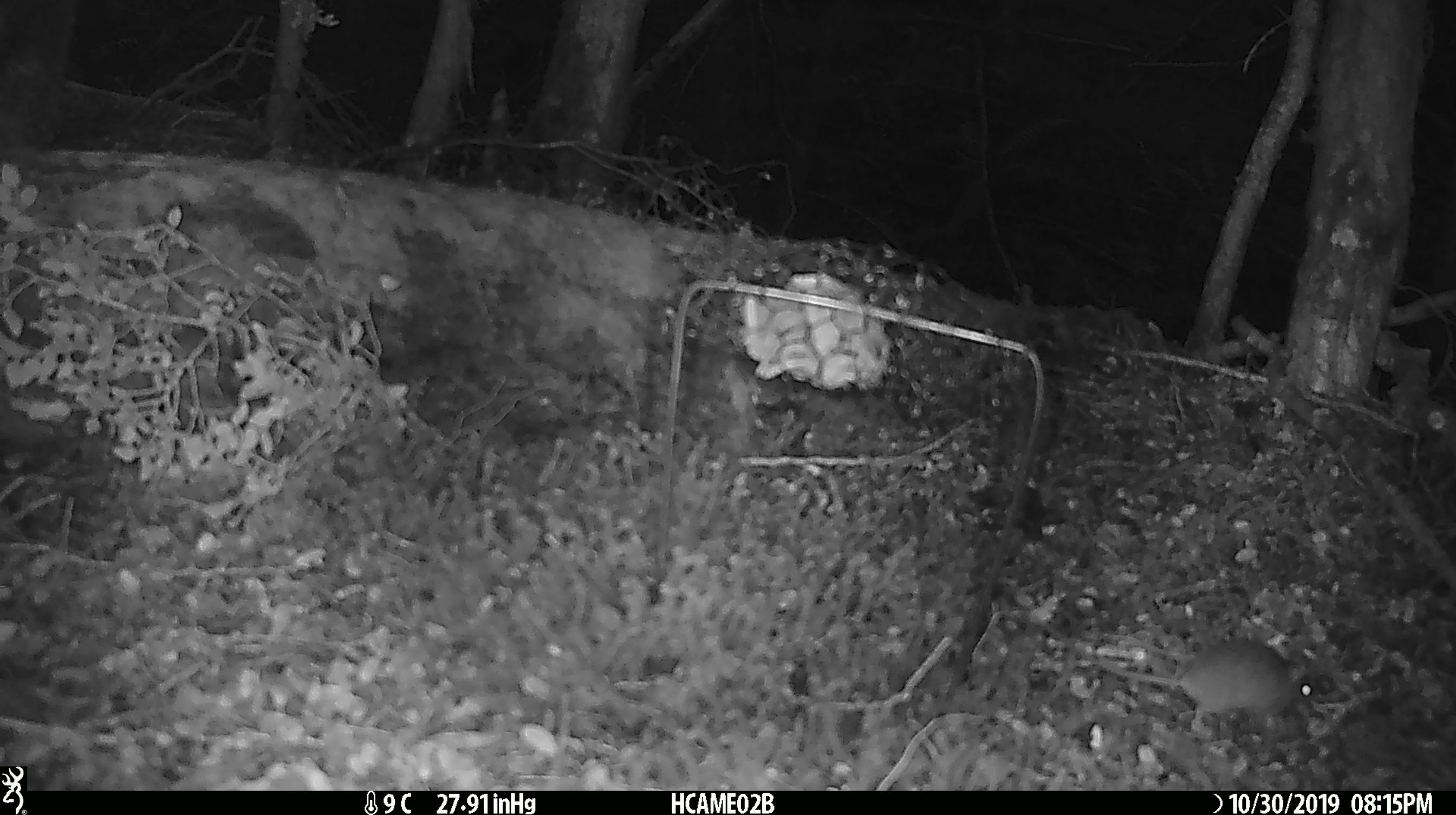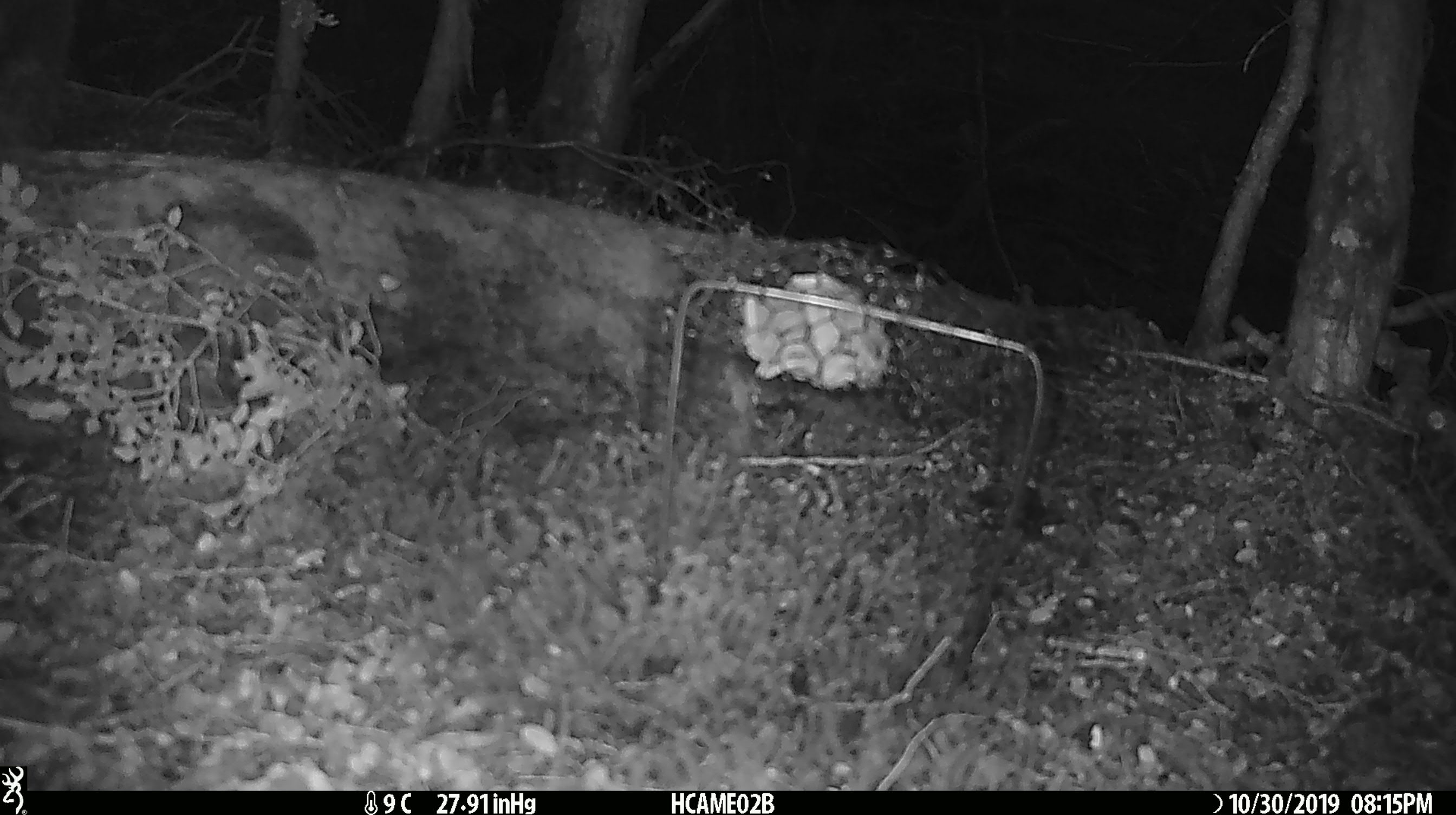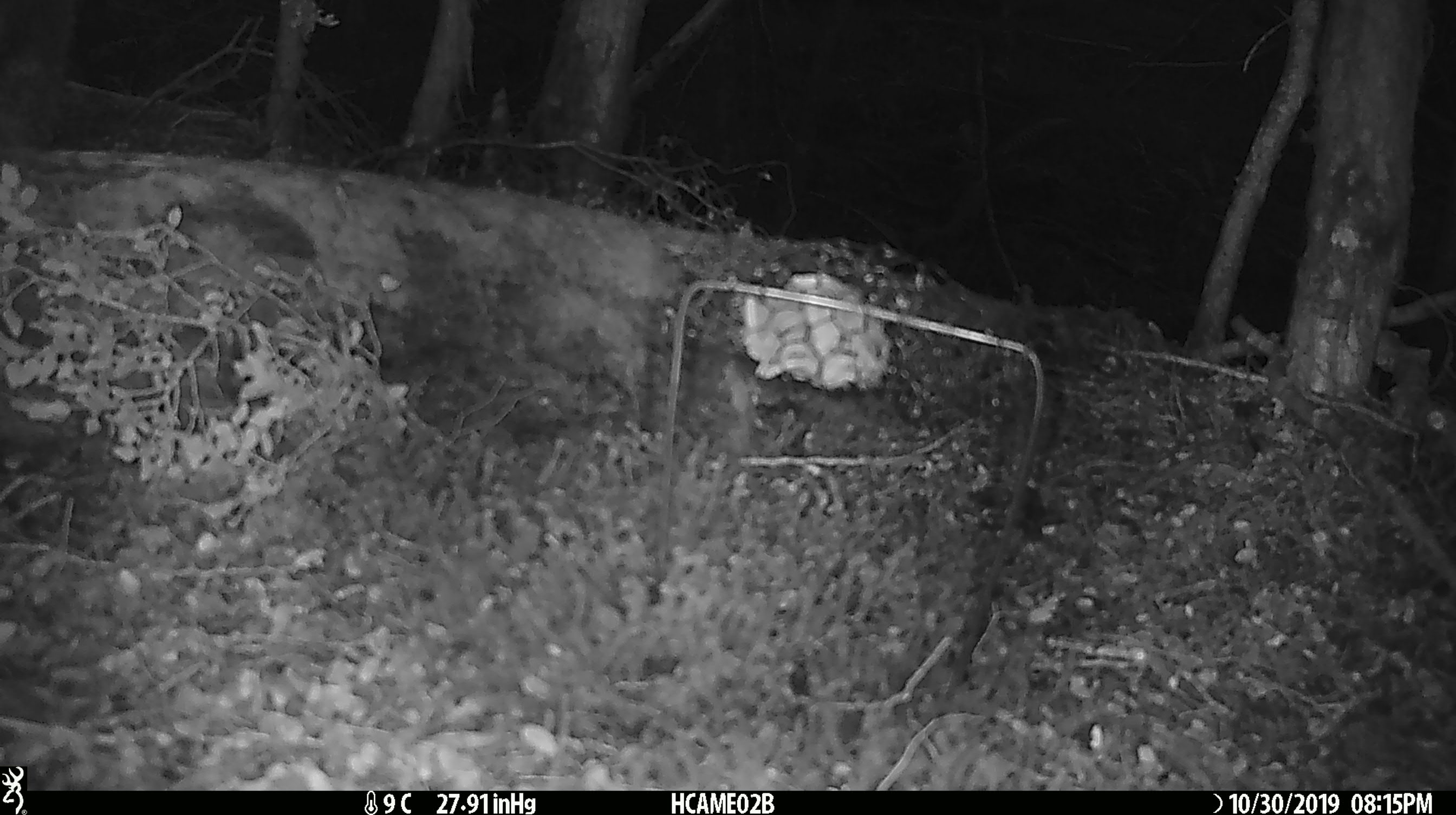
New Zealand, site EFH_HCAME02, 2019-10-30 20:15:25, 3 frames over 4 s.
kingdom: Animalia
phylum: Chordata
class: Mammalia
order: Rodentia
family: Muridae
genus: Mus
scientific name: Mus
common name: mouse